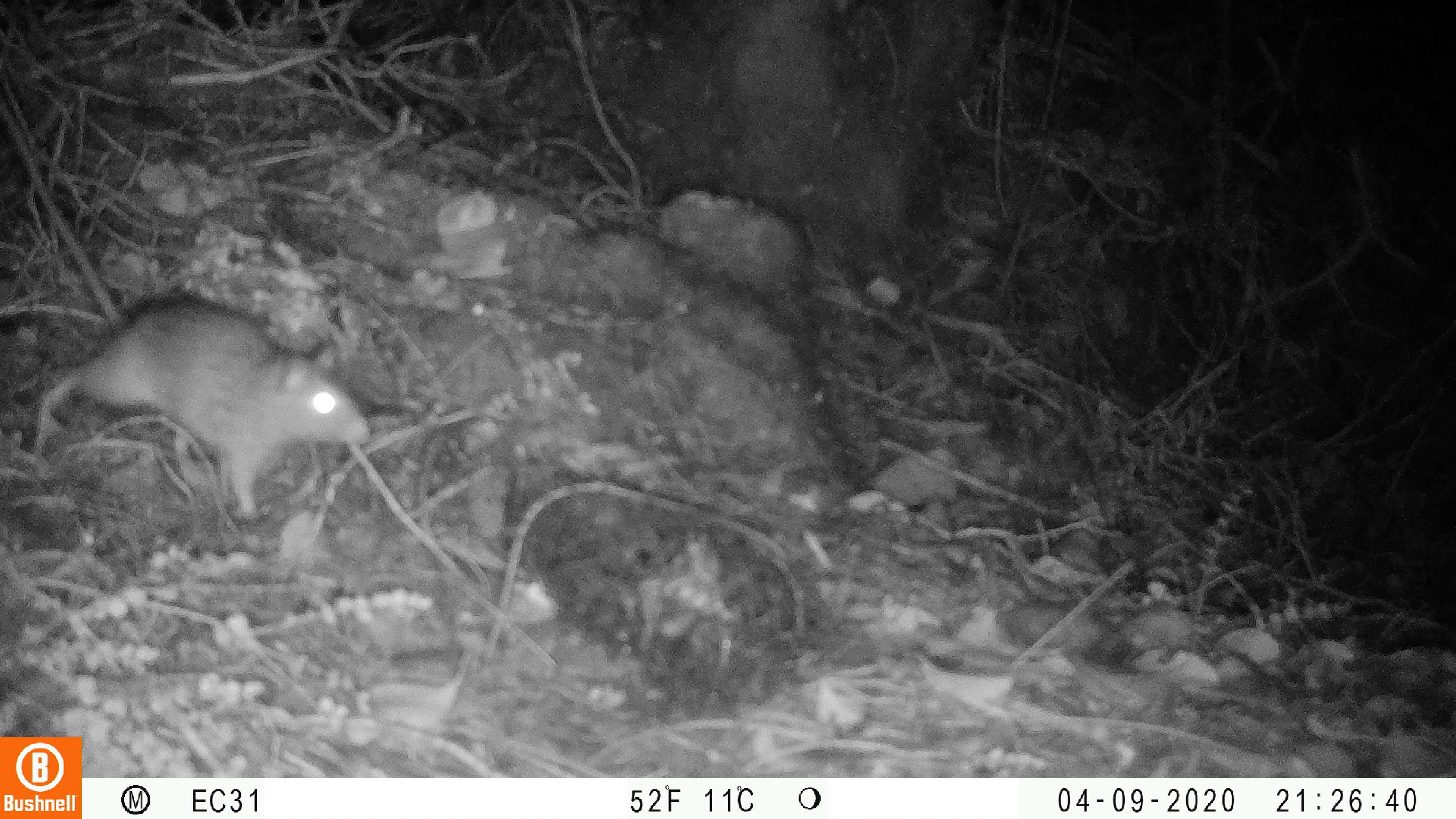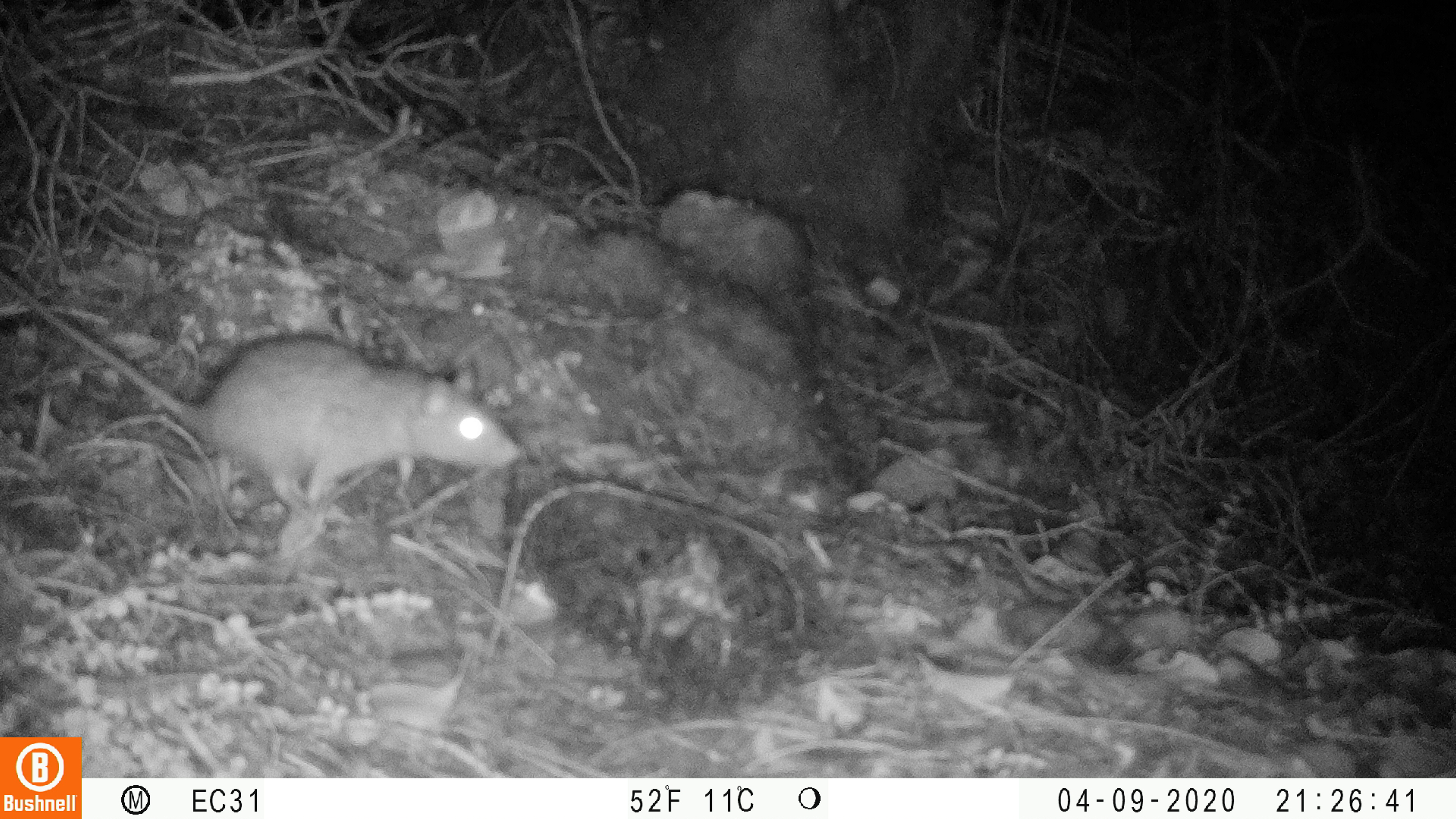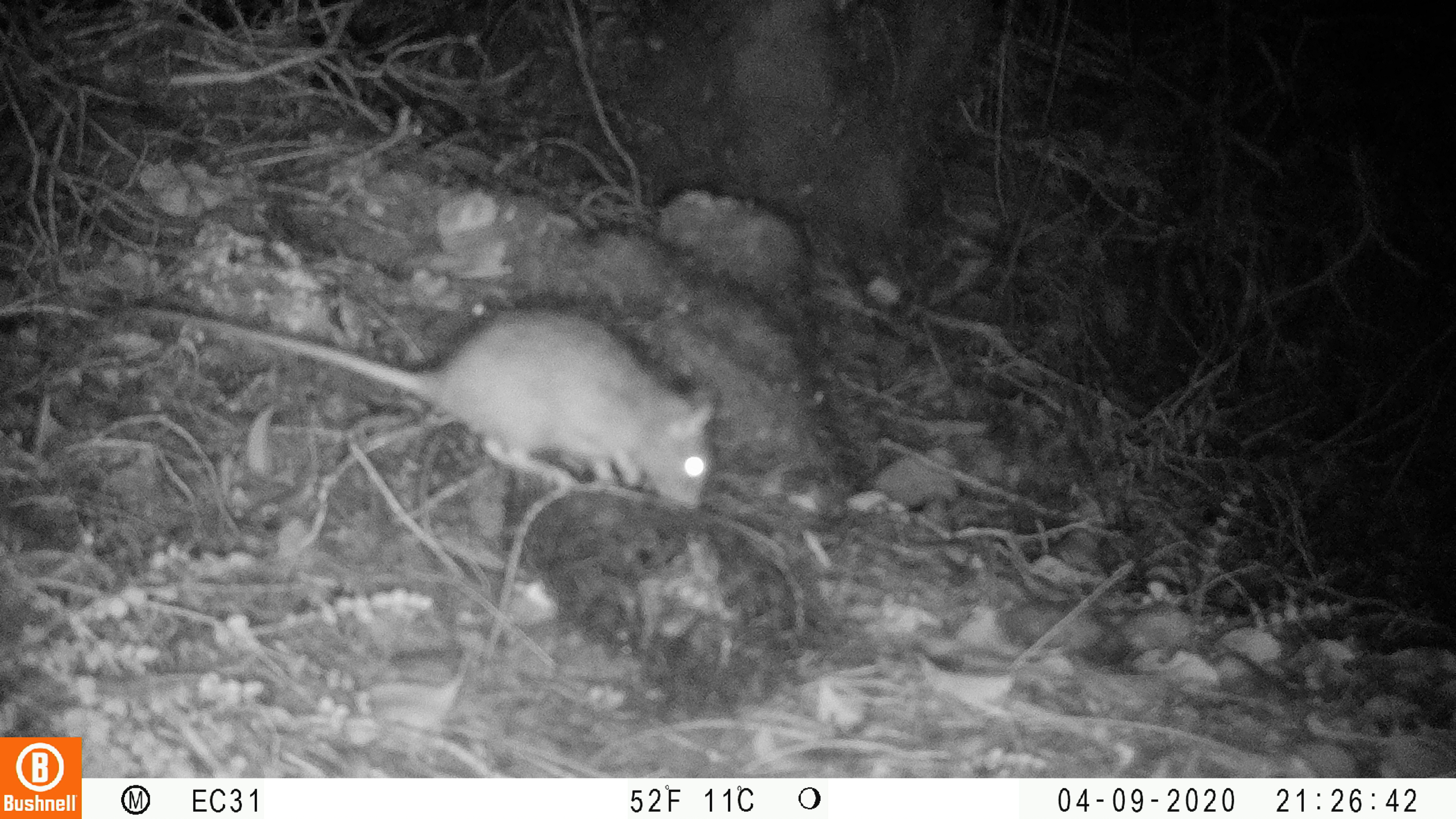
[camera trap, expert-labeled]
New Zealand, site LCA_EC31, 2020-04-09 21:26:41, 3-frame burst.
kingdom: Animalia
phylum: Chordata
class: Mammalia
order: Rodentia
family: Muridae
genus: Rattus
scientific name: Rattus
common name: rat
Rat (Rattus).